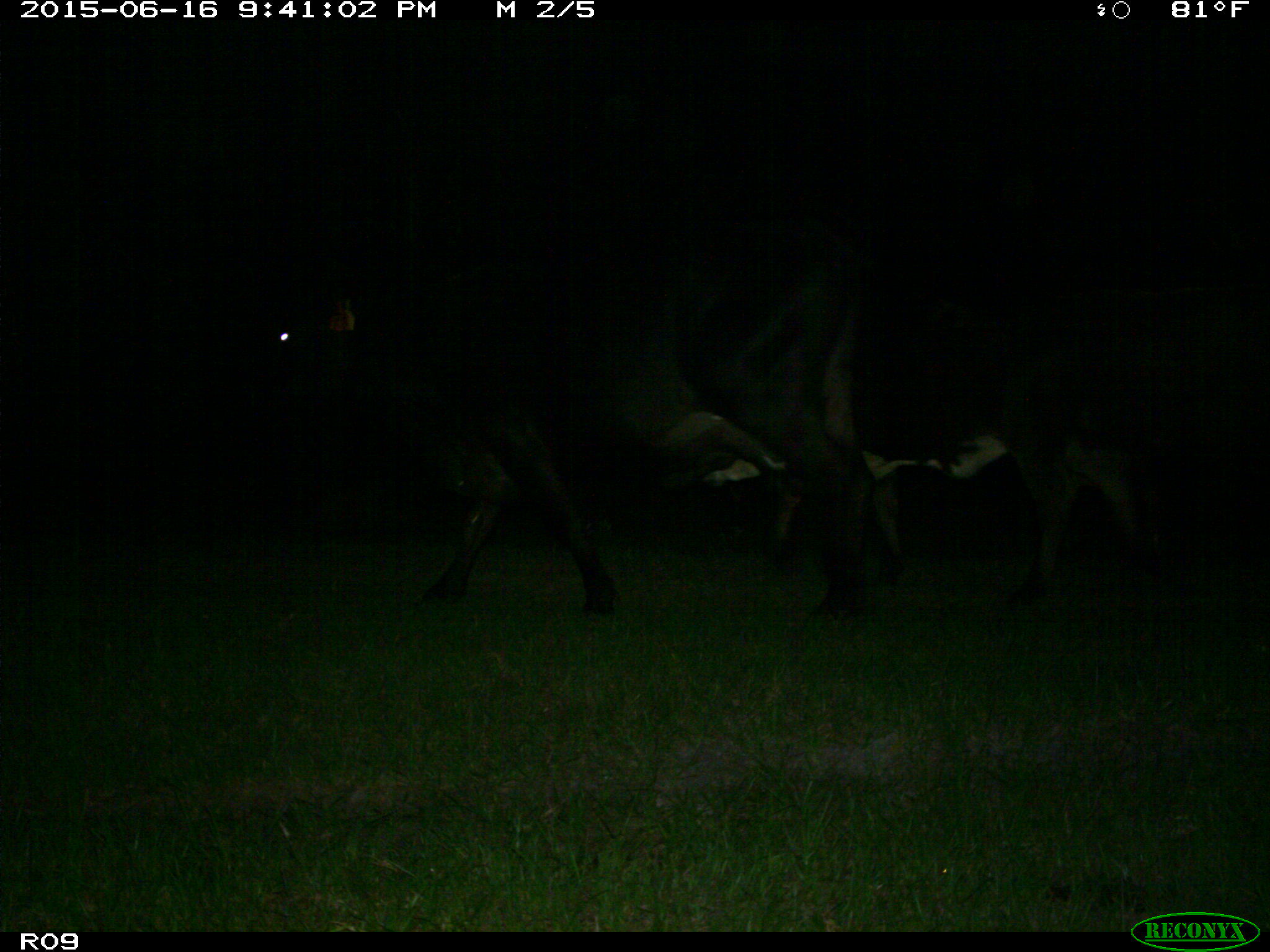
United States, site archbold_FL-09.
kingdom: Animalia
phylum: Chordata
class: Mammalia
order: Artiodactyla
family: Bovidae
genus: Bos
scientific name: Bos taurus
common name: domestic cow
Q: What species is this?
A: Bos taurus (domestic cow).